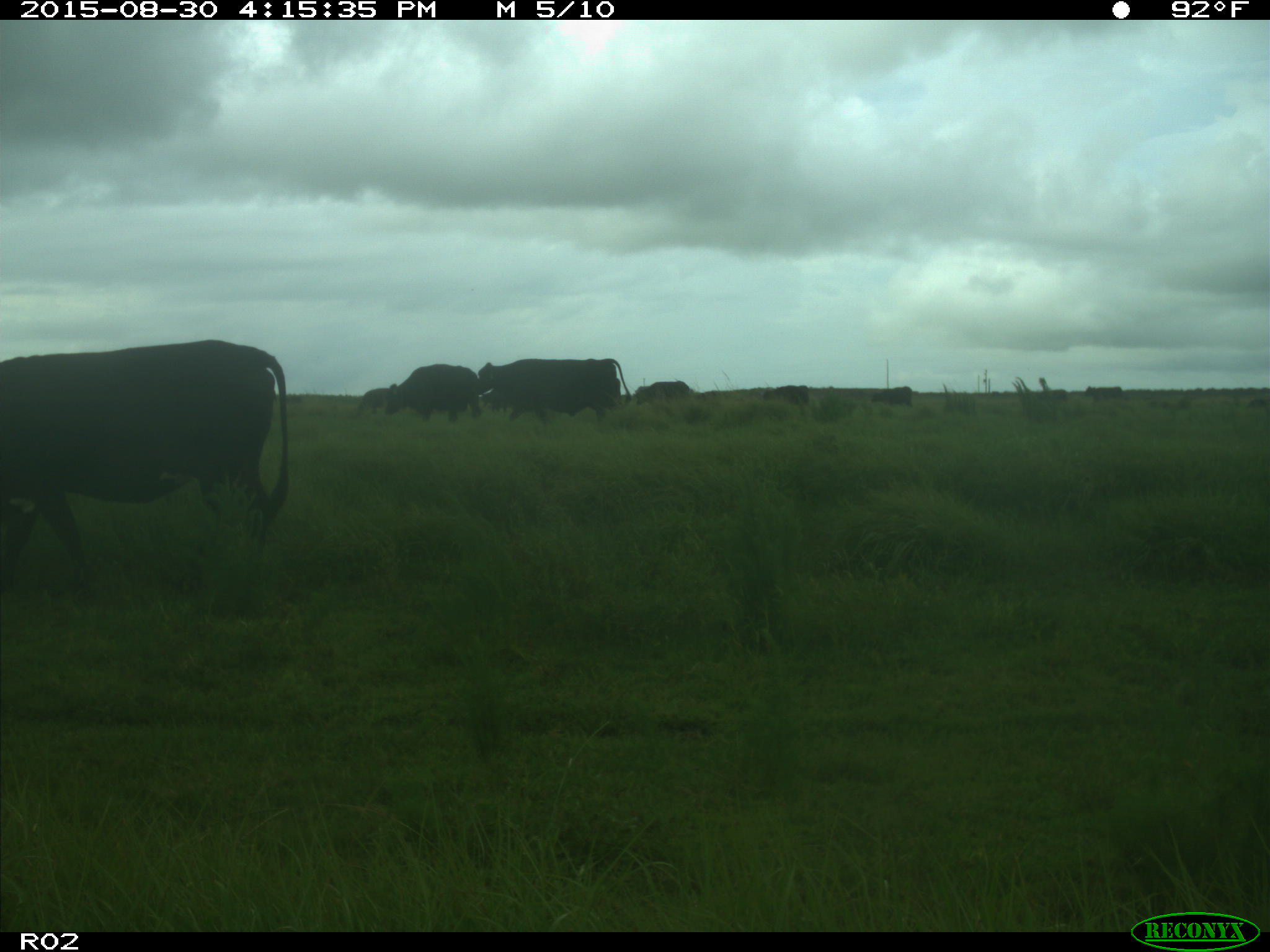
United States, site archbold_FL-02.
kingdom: Animalia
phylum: Chordata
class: Mammalia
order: Artiodactyla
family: Bovidae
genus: Bos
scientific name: Bos taurus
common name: domestic cow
Bos taurus (domestic cow).